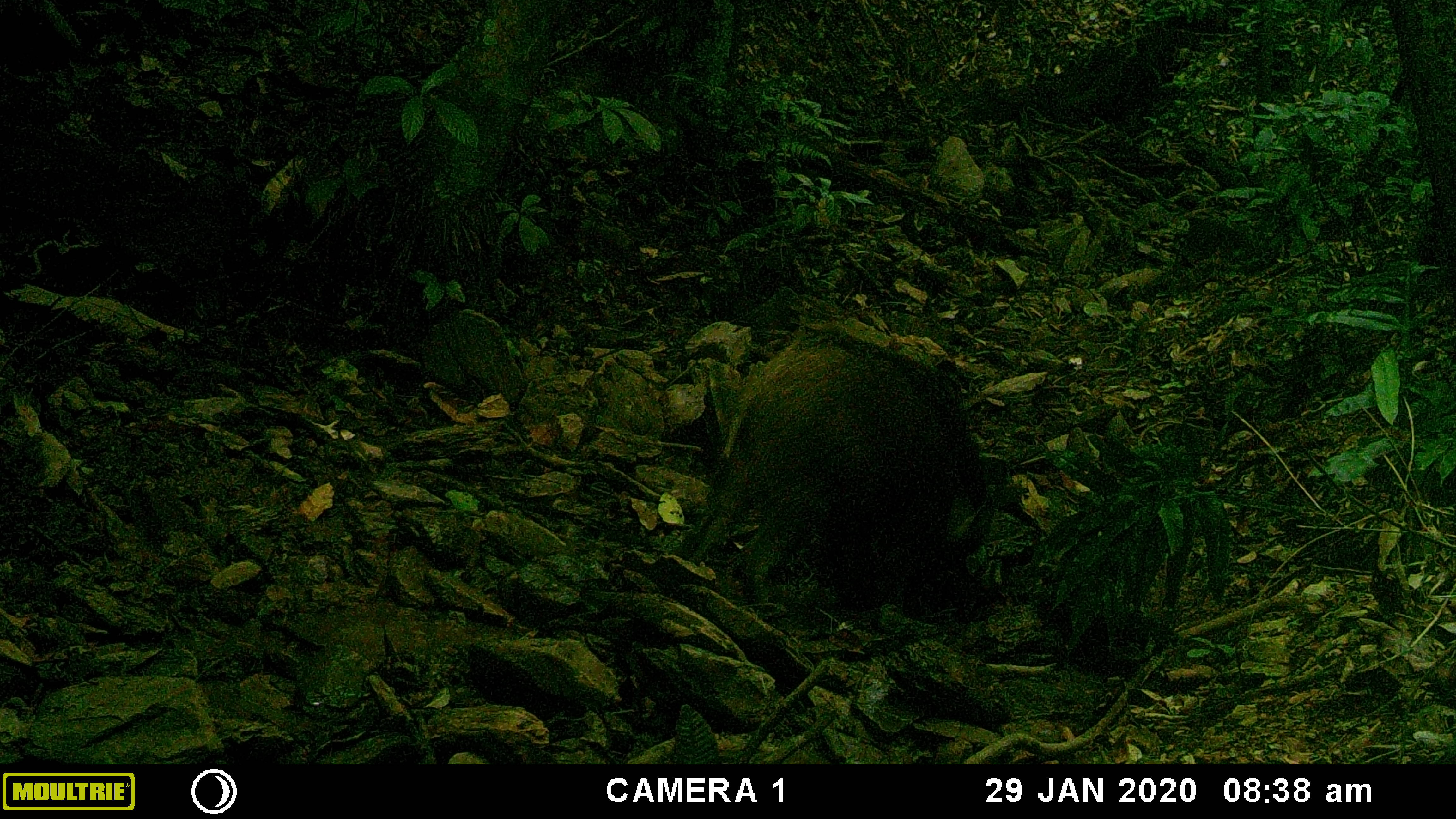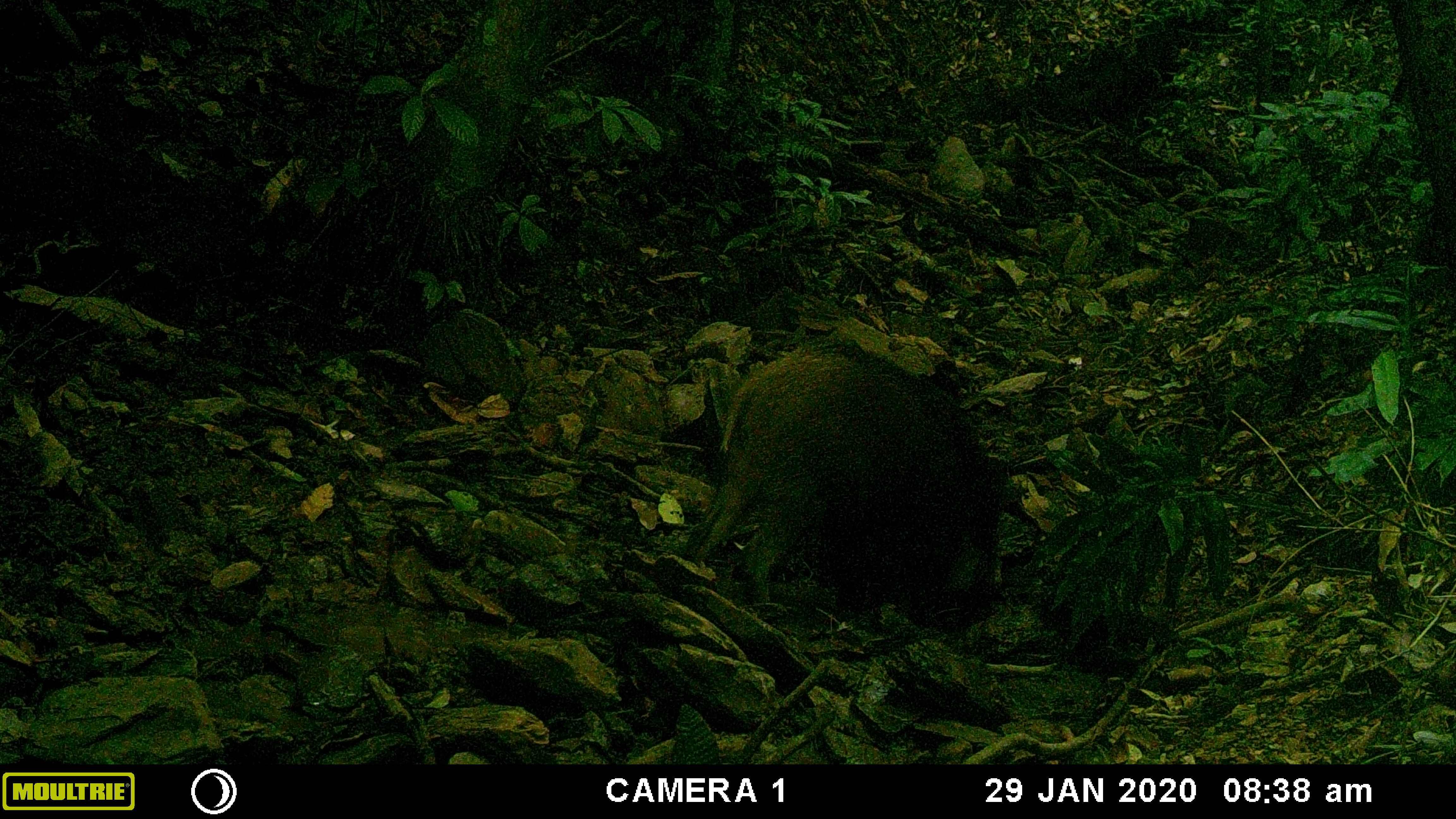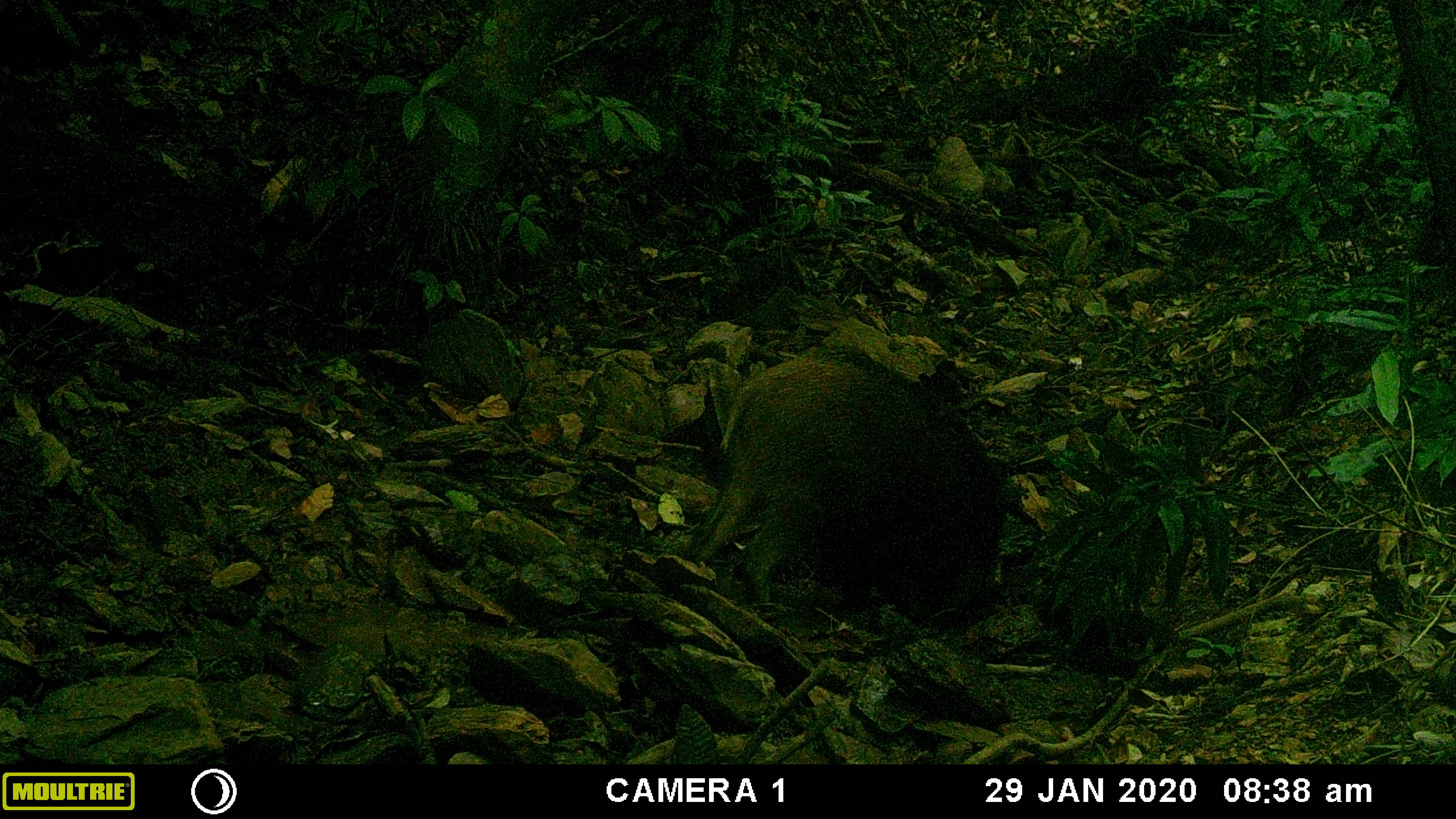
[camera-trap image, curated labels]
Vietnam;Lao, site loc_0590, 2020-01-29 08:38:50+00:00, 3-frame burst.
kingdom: Animalia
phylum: Chordata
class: Mammalia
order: Artiodactyla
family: Suidae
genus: Sus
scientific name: Sus scrofa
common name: eurasian wild pig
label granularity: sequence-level